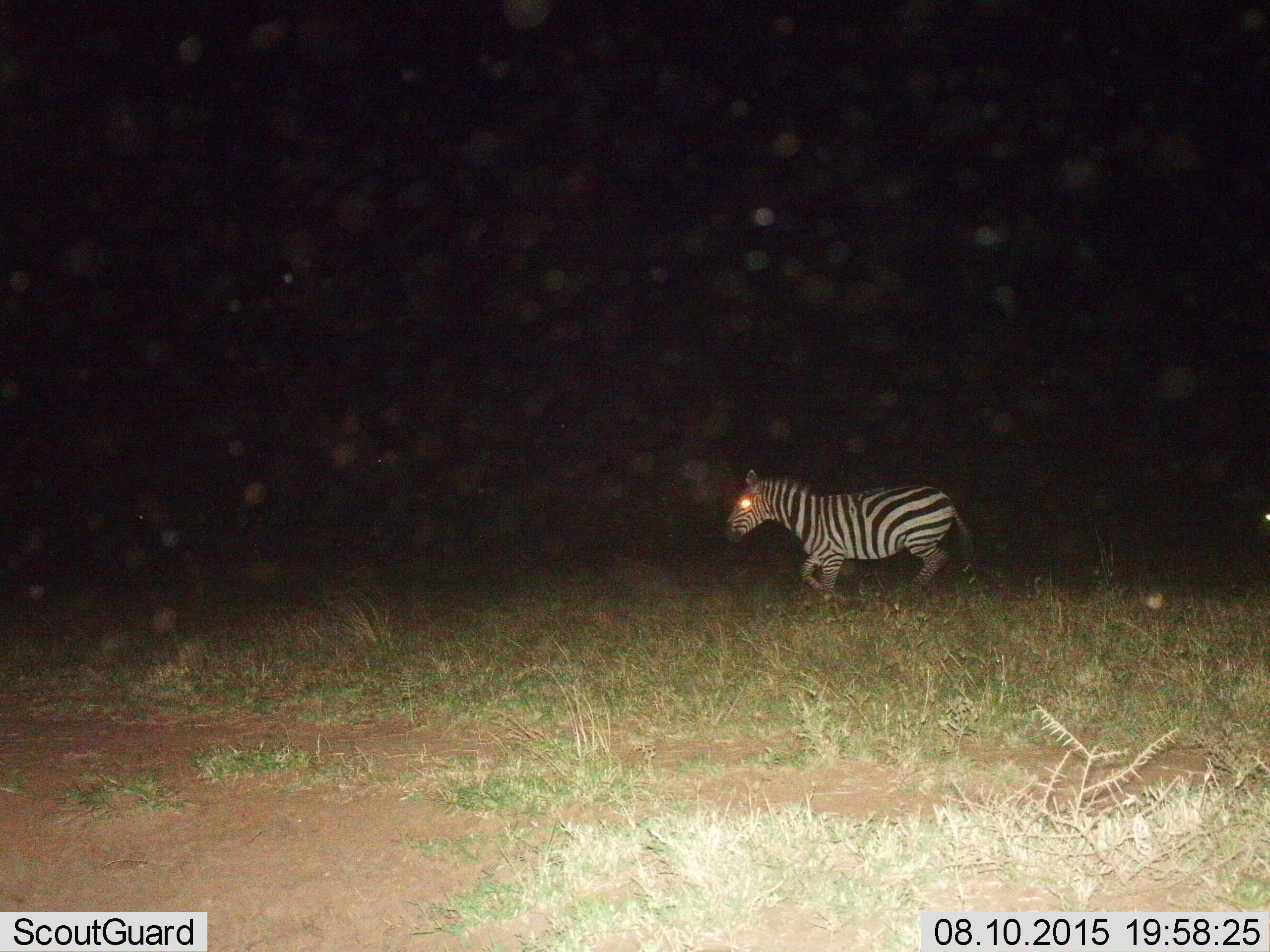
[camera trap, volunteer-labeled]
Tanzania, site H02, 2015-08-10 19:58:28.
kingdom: Animalia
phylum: Chordata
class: Mammalia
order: Perissodactyla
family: Equidae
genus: Equus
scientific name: Equus quagga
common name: plains zebra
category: zebra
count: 1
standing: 20%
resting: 0%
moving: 100%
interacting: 0%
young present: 10%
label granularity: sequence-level